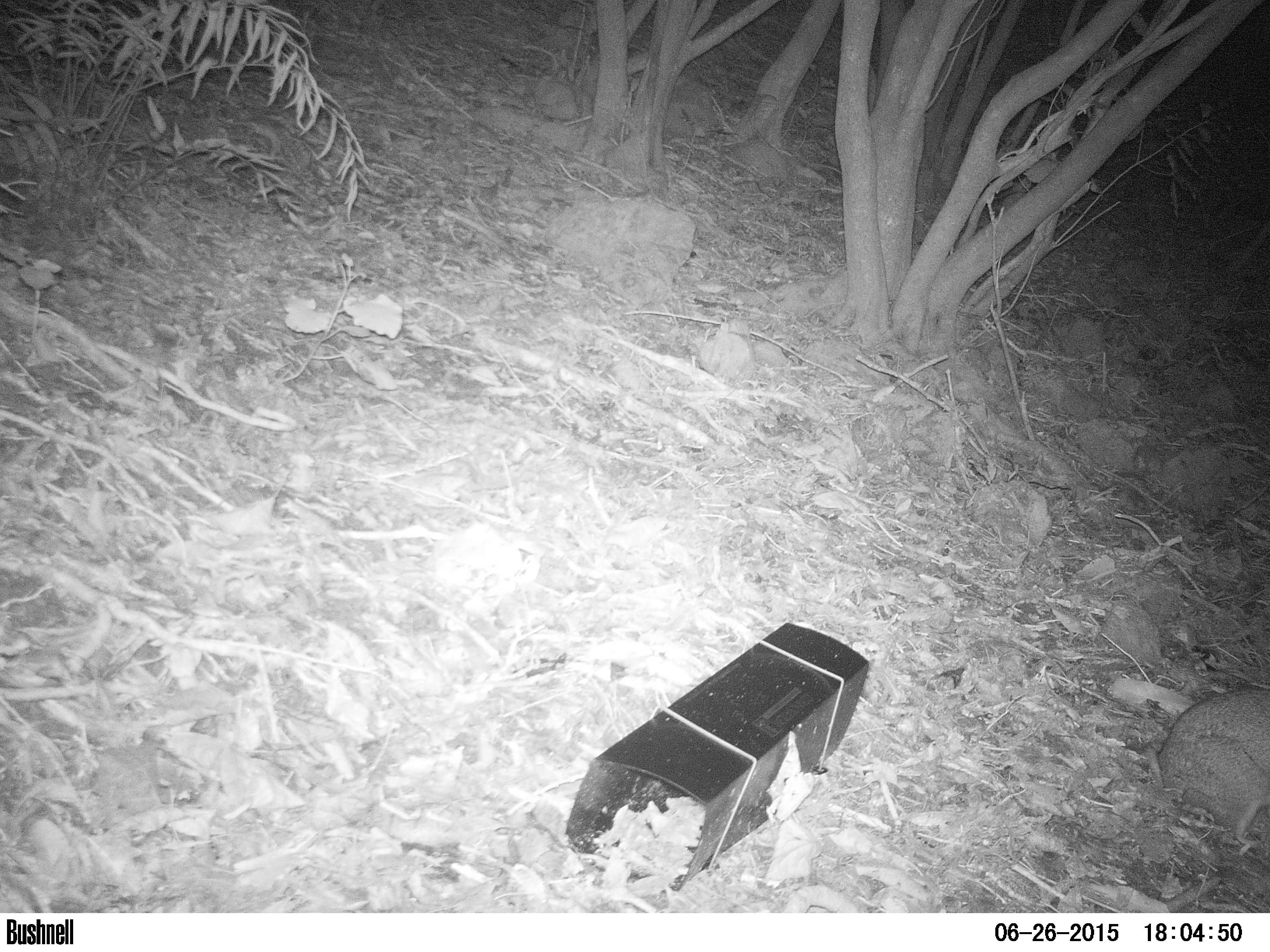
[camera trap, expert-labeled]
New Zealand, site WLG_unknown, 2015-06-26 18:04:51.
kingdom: Animalia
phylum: Chordata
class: Mammalia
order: Lagomorpha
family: Leporidae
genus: Oryctolagus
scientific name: Oryctolagus cuniculus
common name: european rabbit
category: rabbit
Rabbit (european rabbit) (Oryctolagus cuniculus).